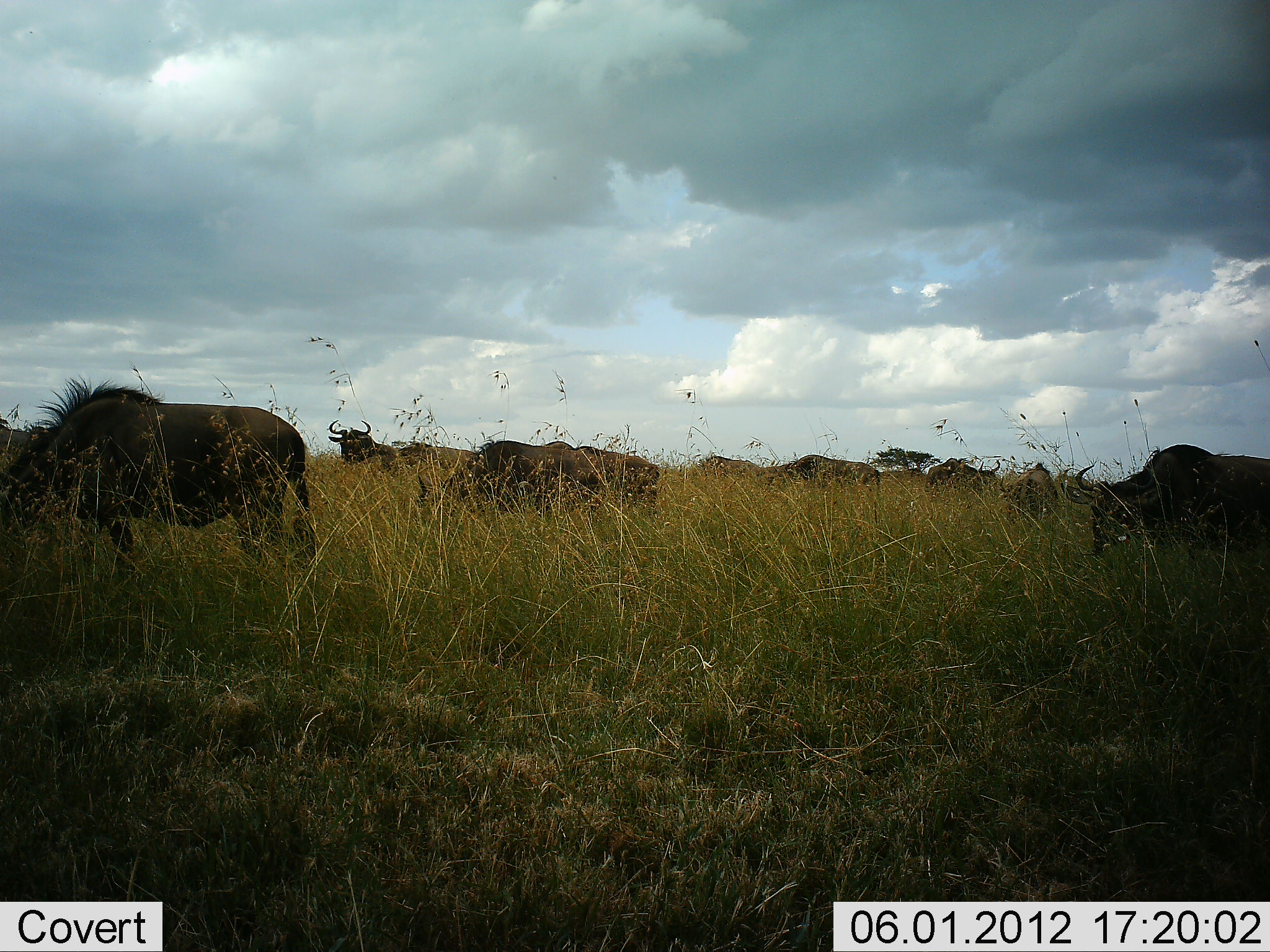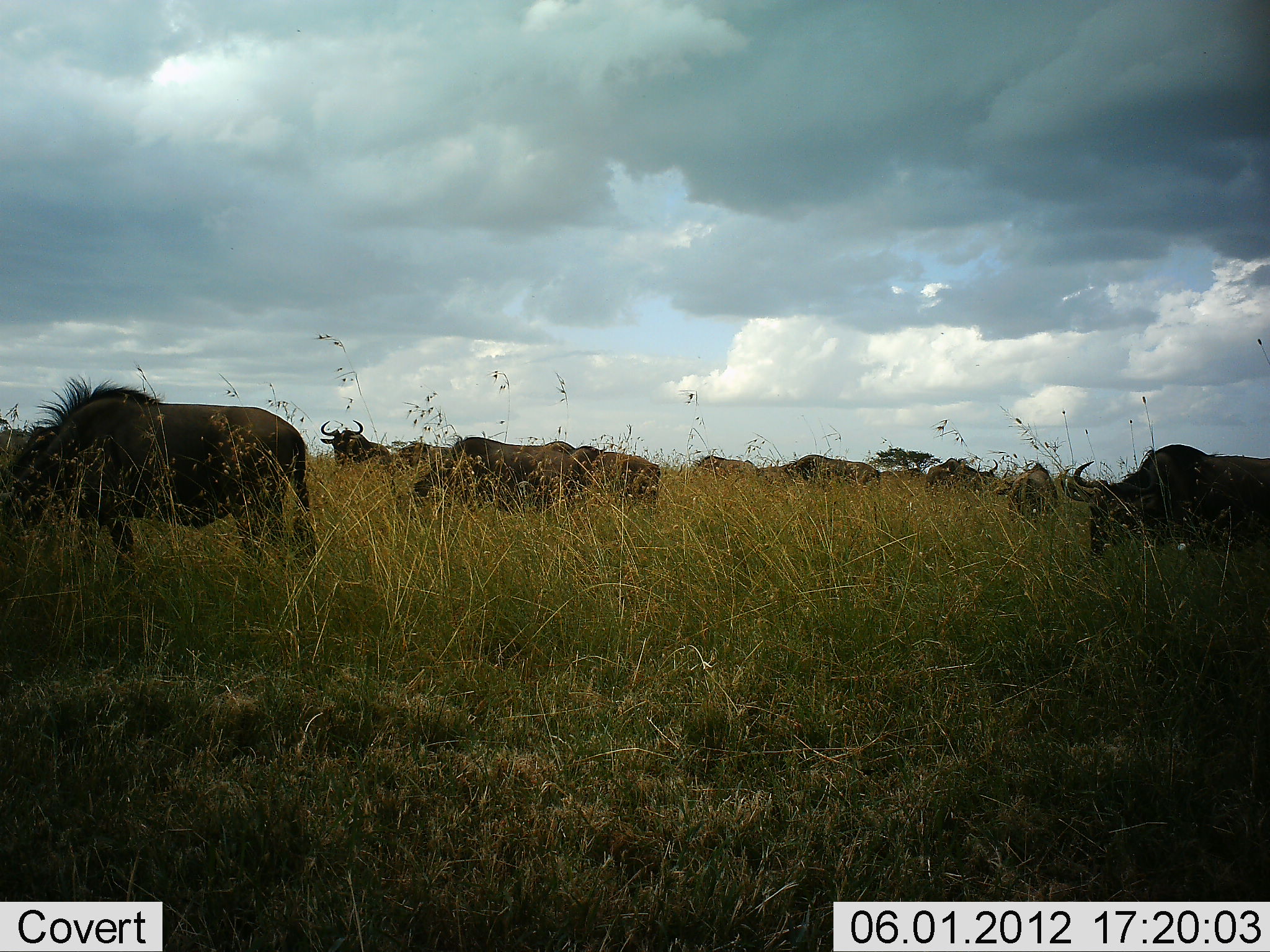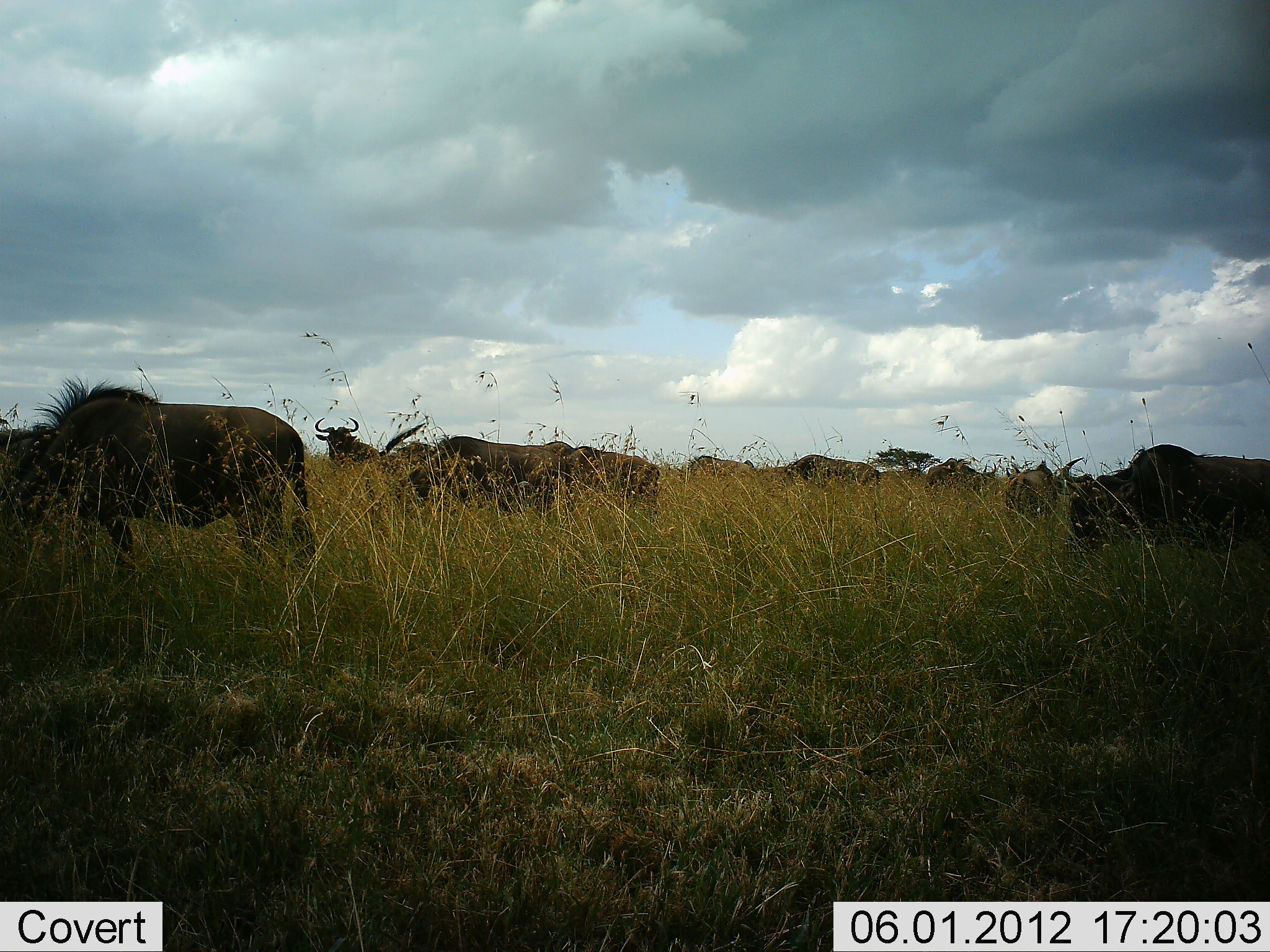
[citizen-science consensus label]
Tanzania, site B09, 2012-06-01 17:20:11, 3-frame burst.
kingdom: Animalia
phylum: Chordata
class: Mammalia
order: Artiodactyla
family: Bovidae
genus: Connochaetes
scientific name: Connochaetes taurinus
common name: blue wildebeest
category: wildebeest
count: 10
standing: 50%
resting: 0%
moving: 30%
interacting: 0%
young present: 0%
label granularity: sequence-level